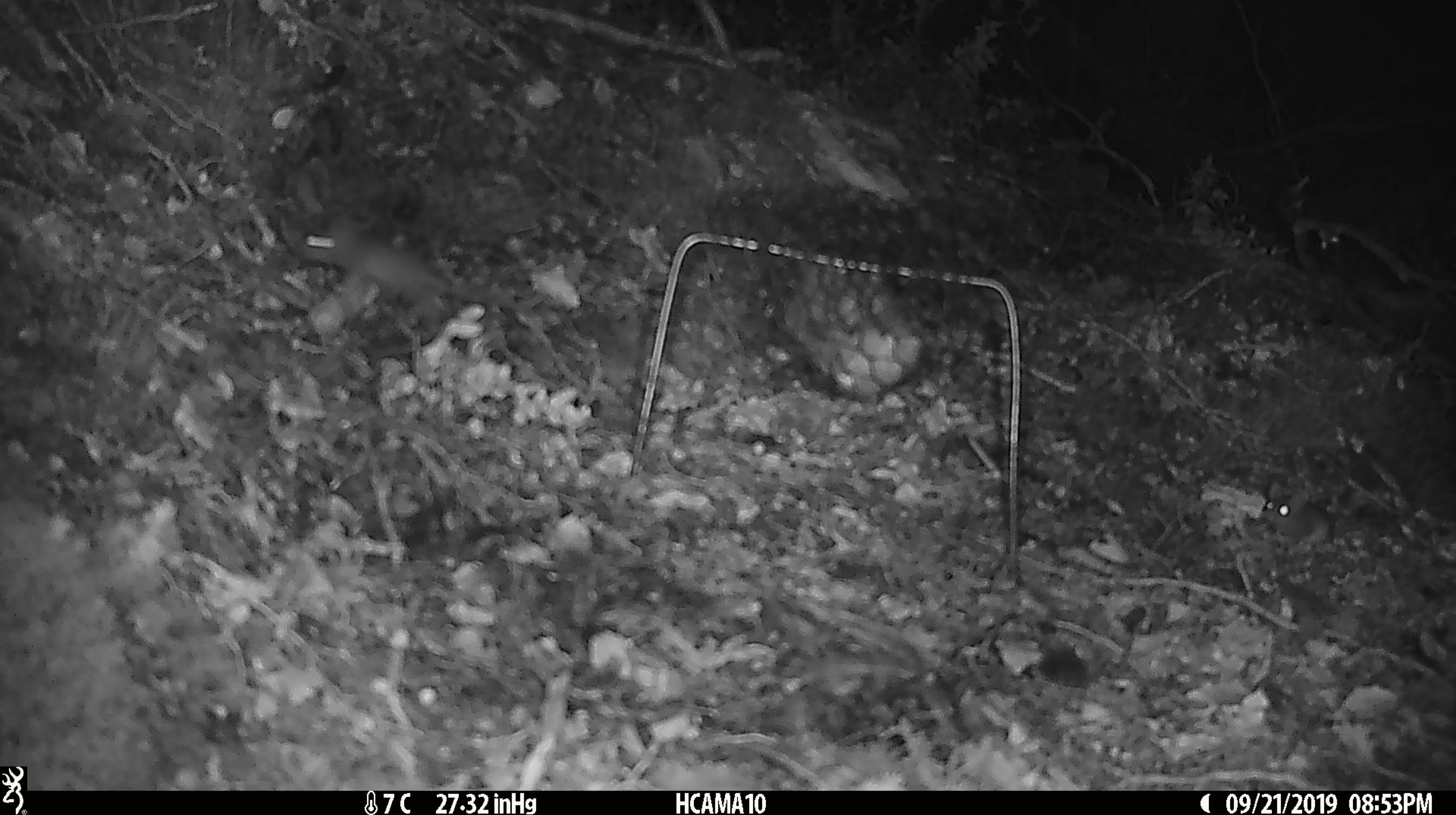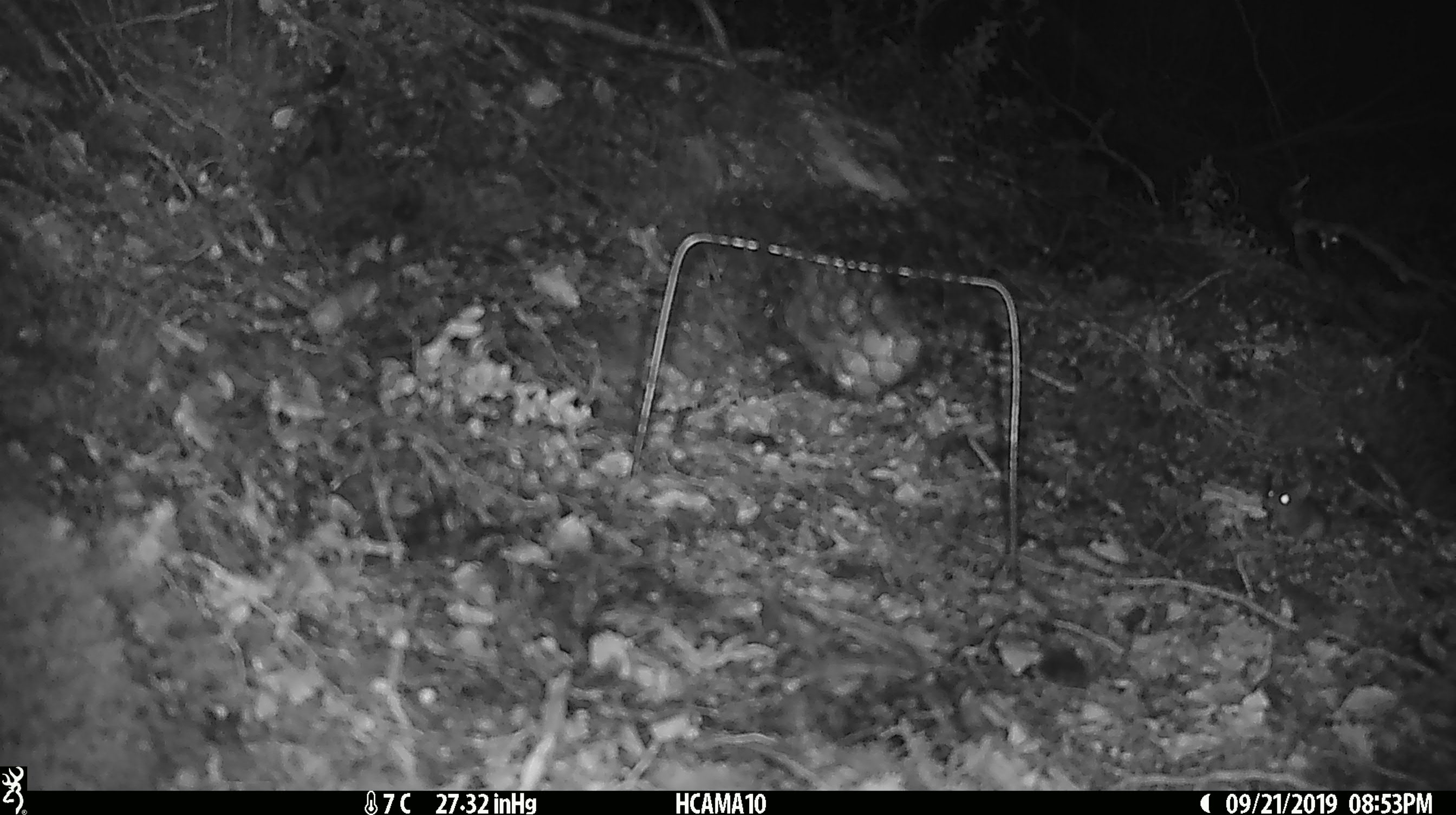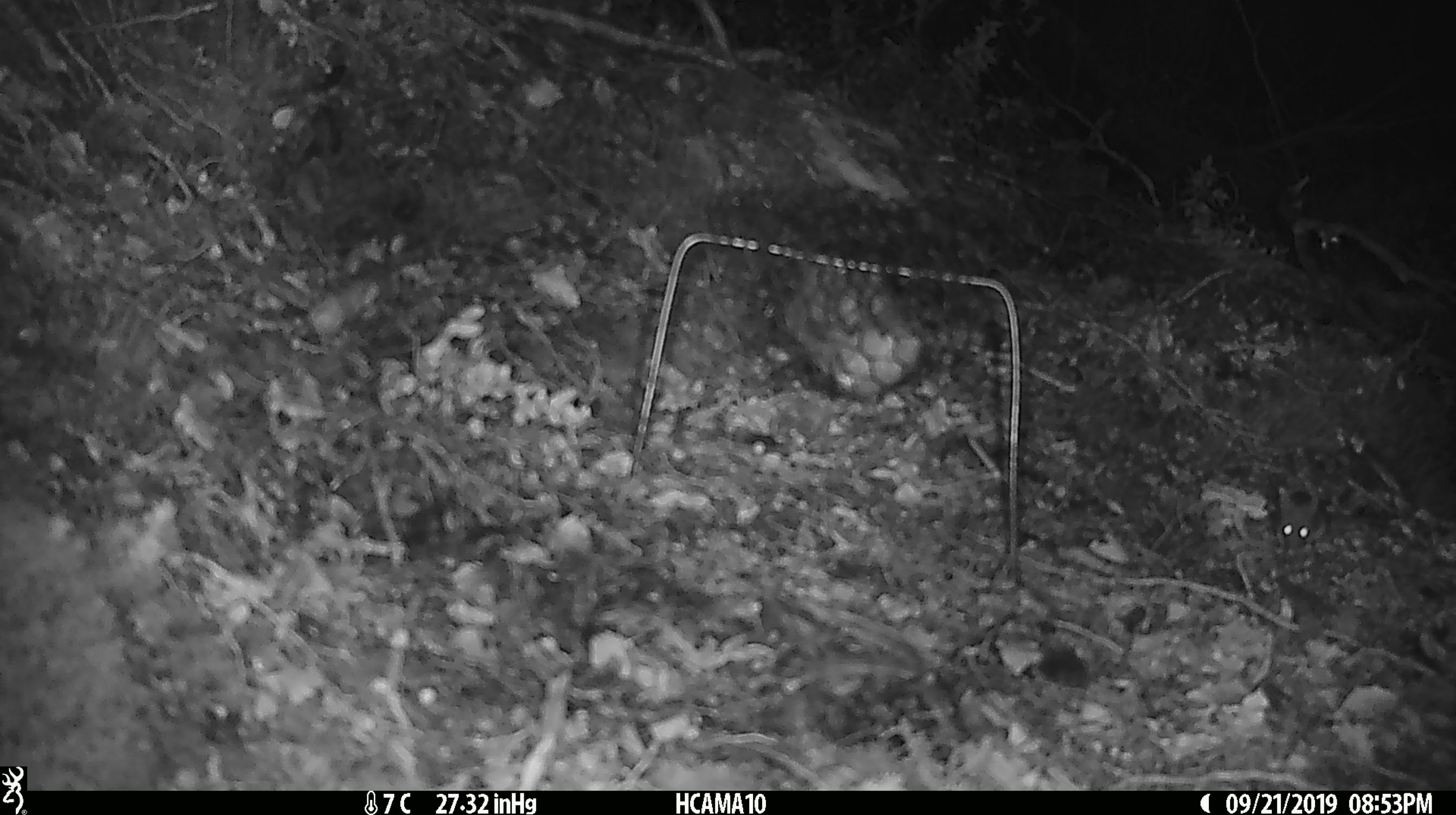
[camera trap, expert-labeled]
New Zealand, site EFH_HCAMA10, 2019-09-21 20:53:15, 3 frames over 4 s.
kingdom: Animalia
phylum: Chordata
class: Mammalia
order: Rodentia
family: Muridae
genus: Mus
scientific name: Mus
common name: mouse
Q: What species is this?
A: Mouse (Mus).